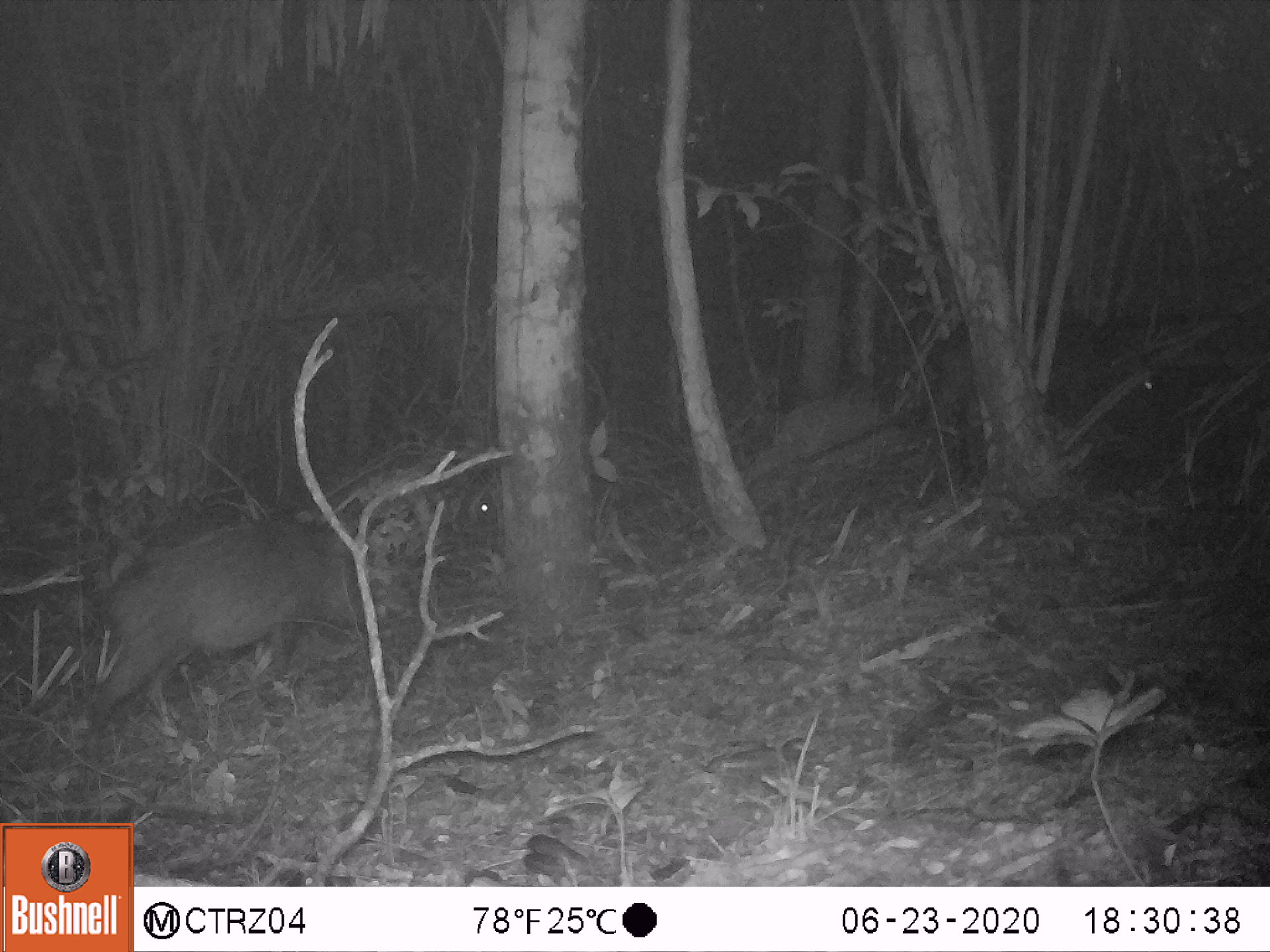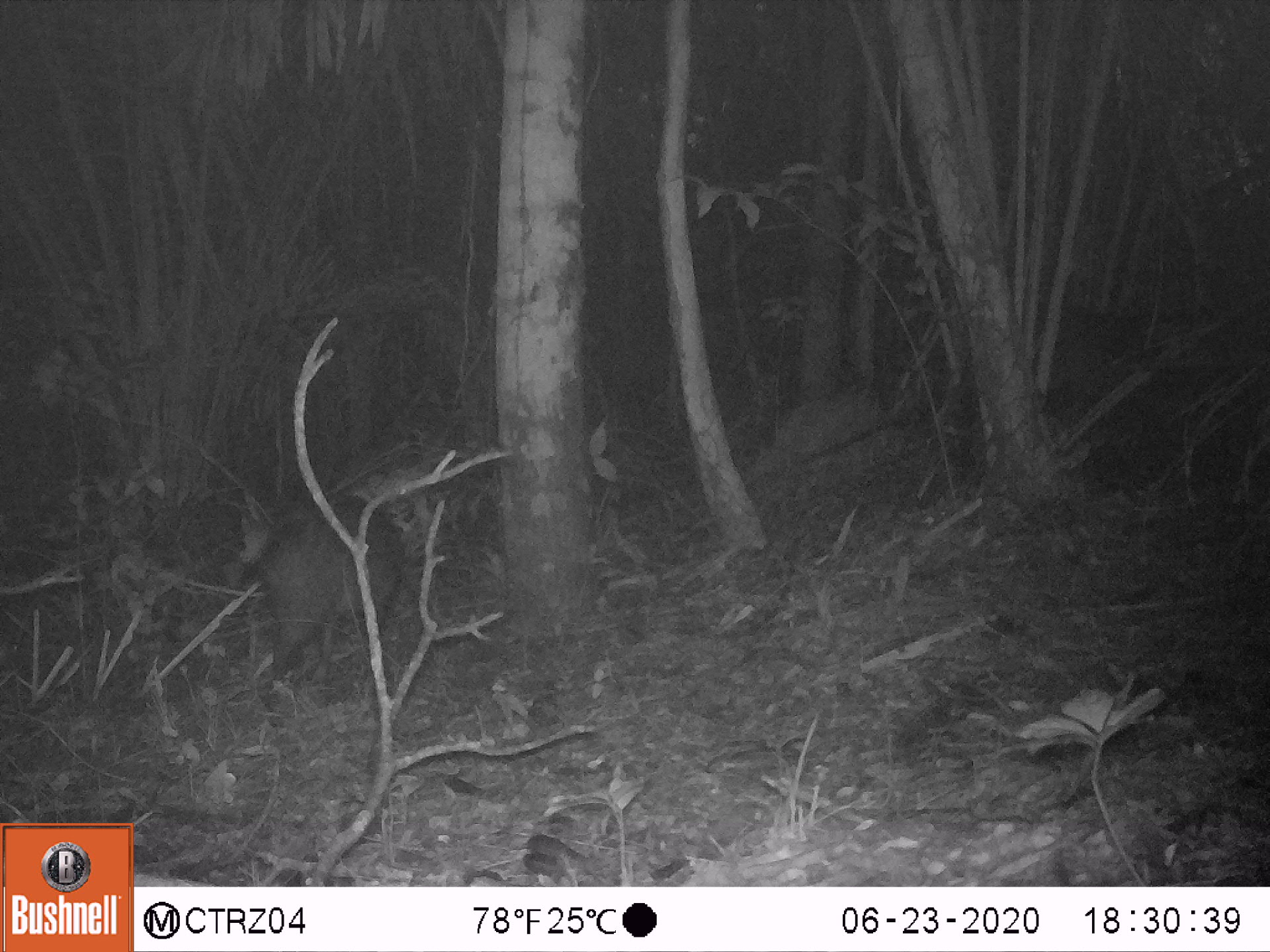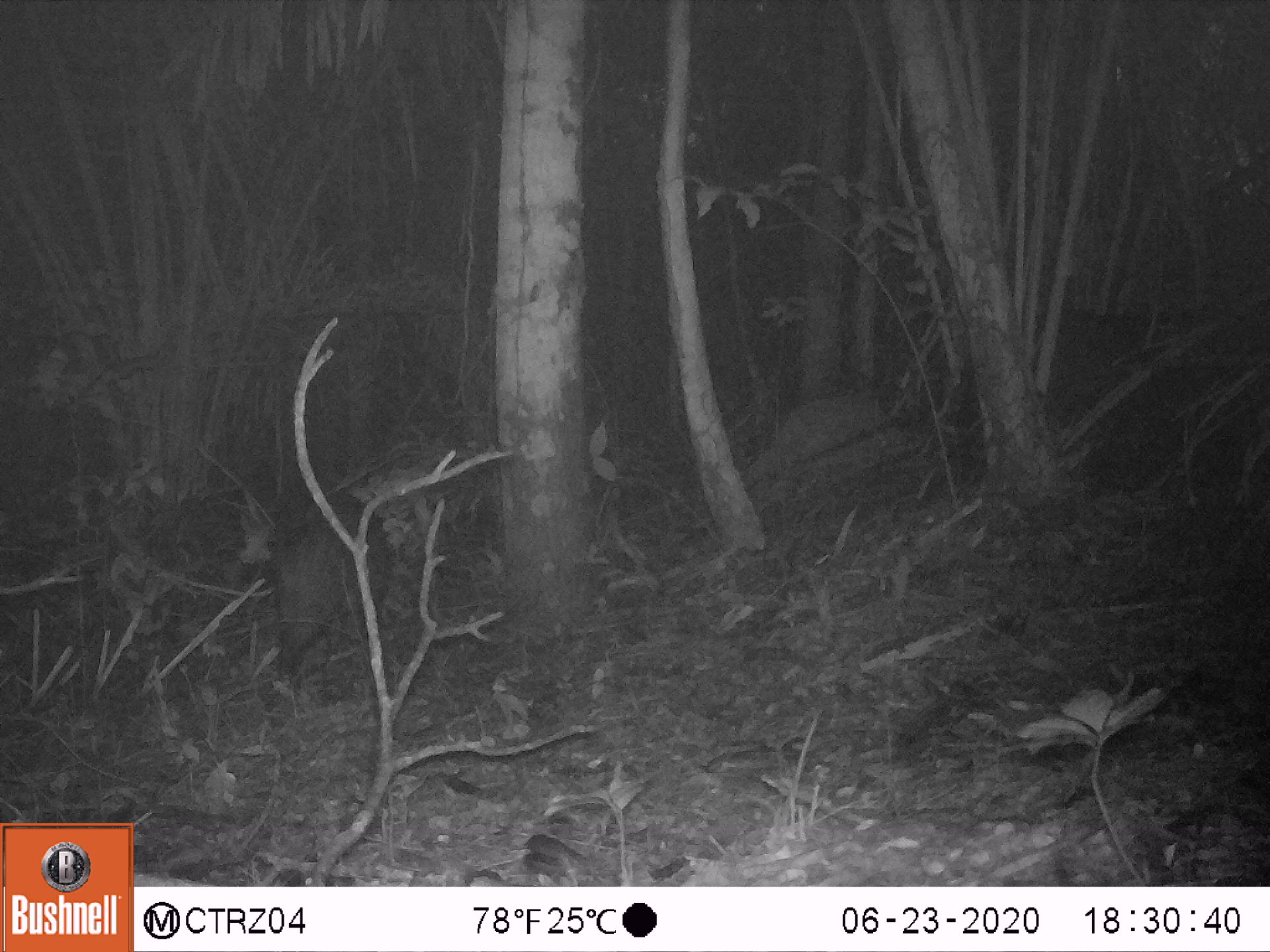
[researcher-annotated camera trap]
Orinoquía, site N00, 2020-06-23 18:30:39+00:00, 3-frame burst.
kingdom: Animalia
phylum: Chordata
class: Mammalia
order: Artiodactyla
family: Tayassuidae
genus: Pecari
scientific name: Pecari tajacu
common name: collared peccary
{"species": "collared peccary (Pecari tajacu)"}